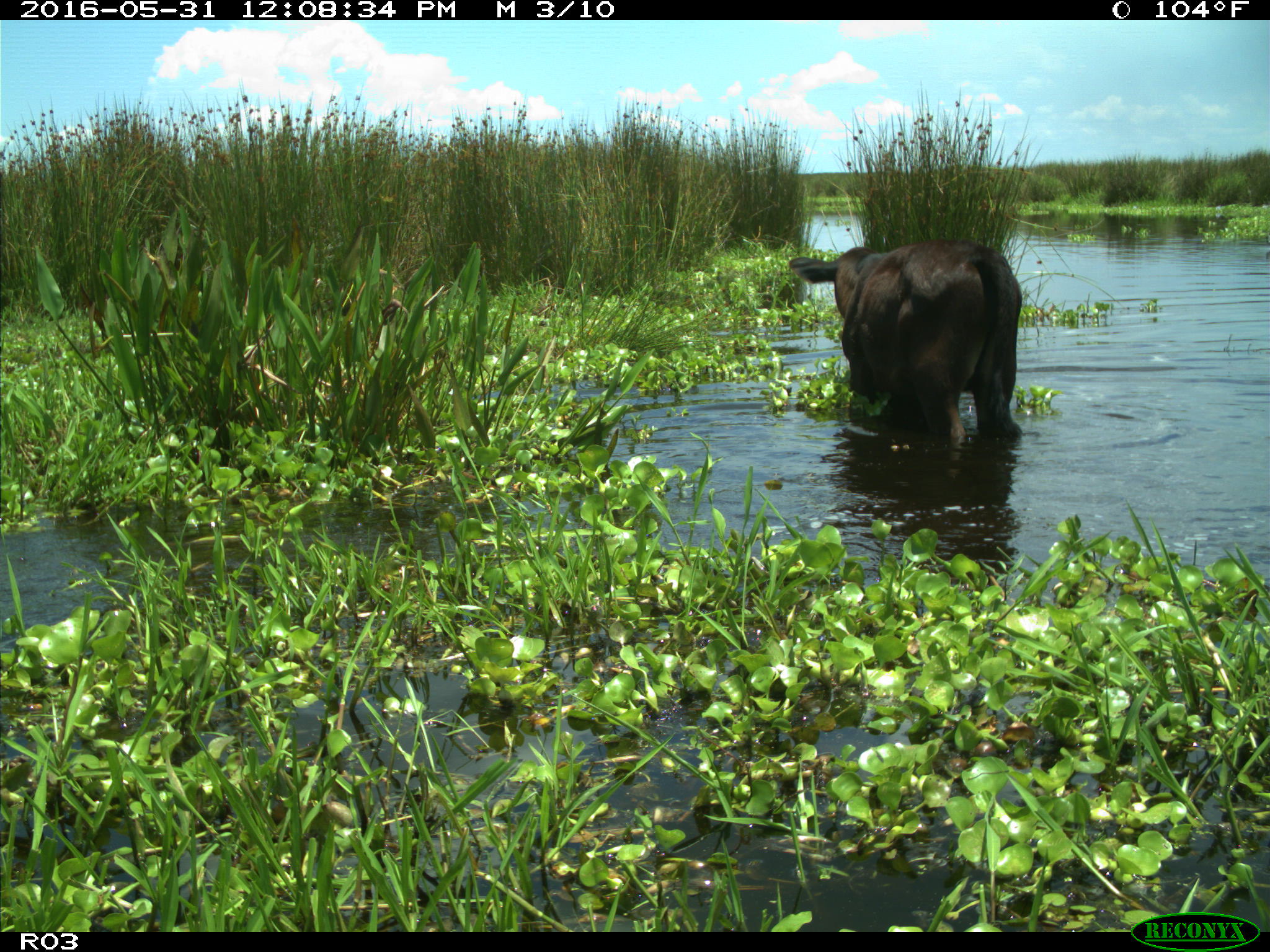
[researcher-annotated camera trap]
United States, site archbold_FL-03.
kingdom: Animalia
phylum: Chordata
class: Mammalia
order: Artiodactyla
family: Bovidae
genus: Bos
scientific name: Bos taurus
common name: domestic cow